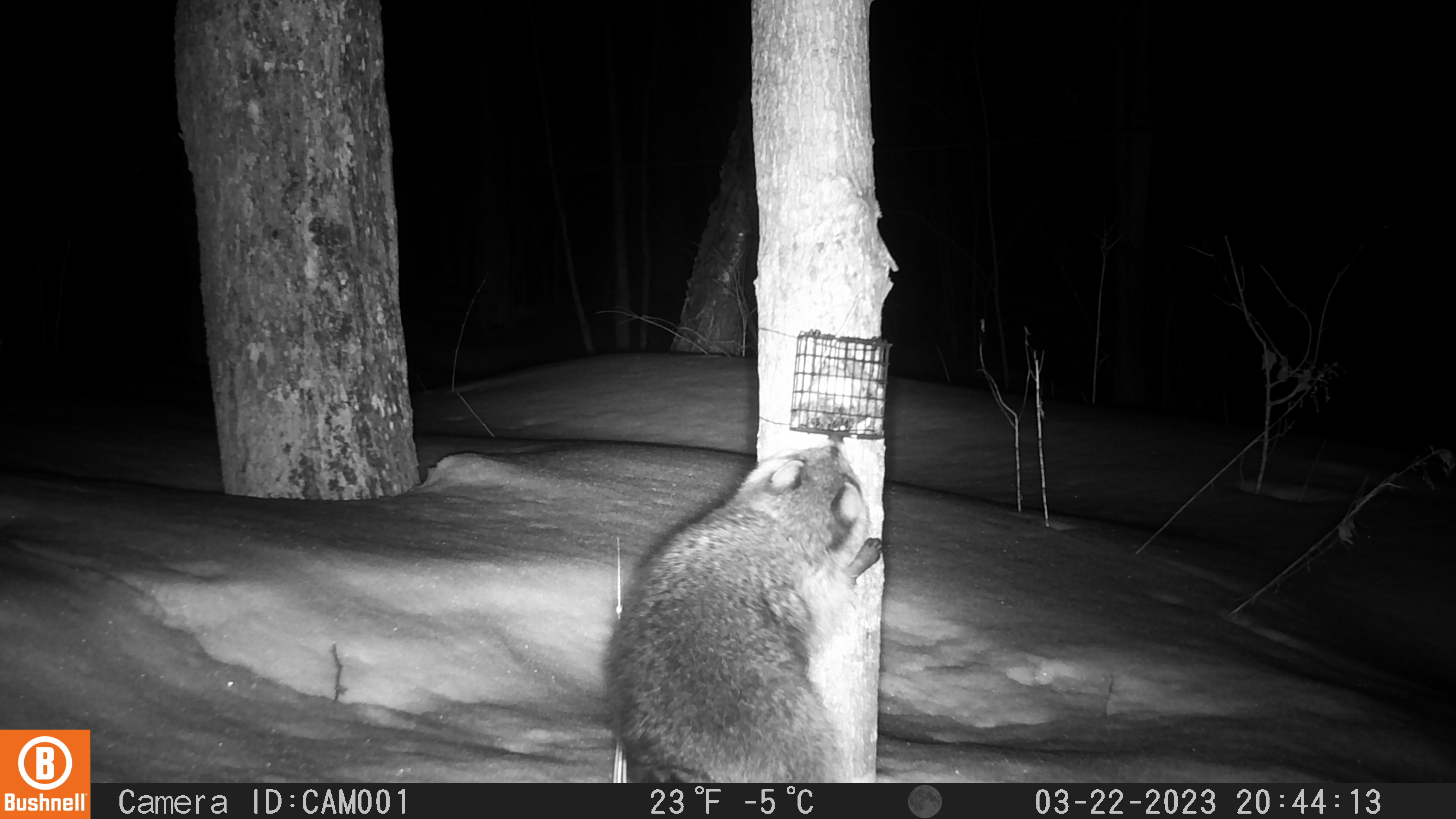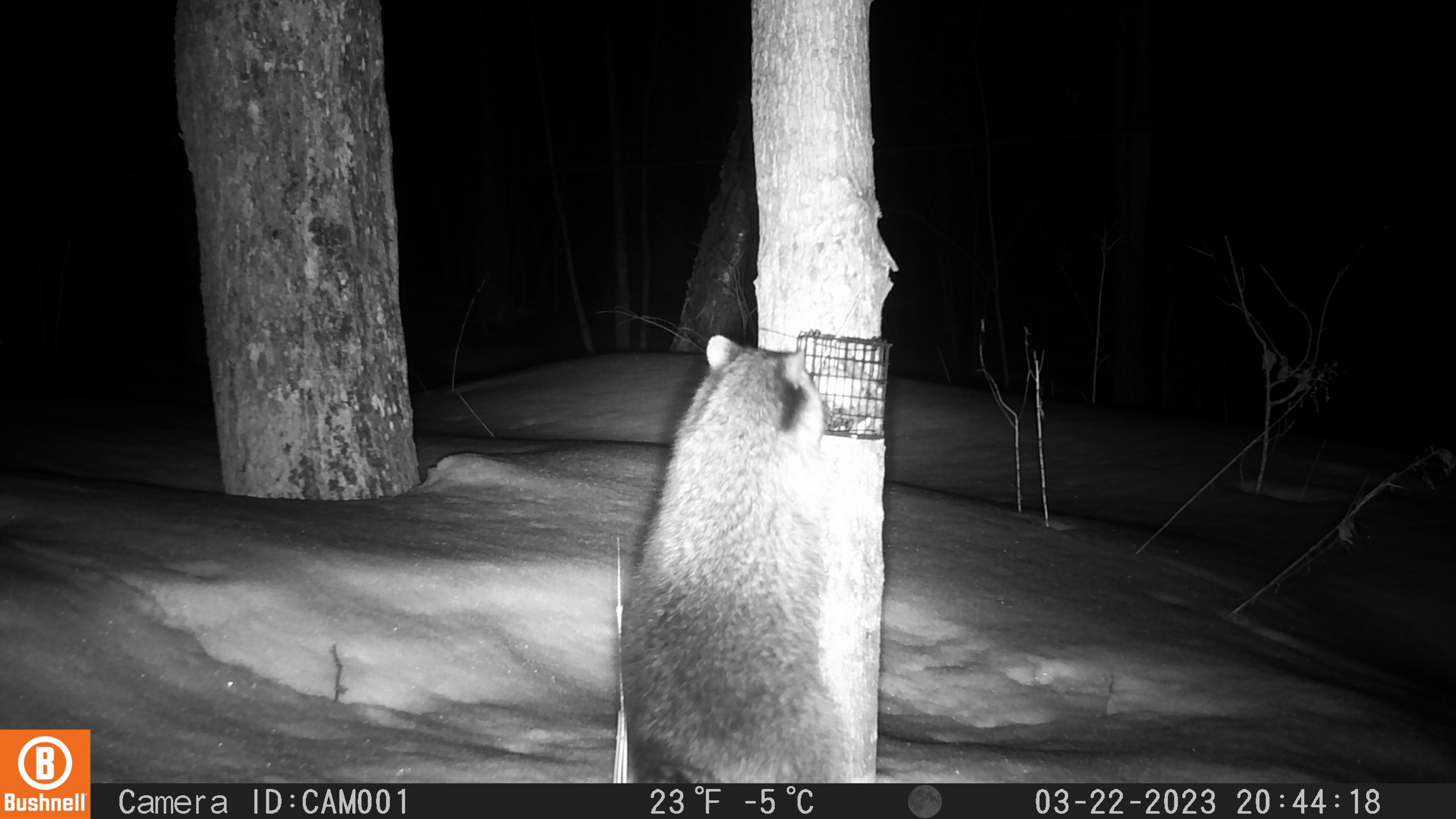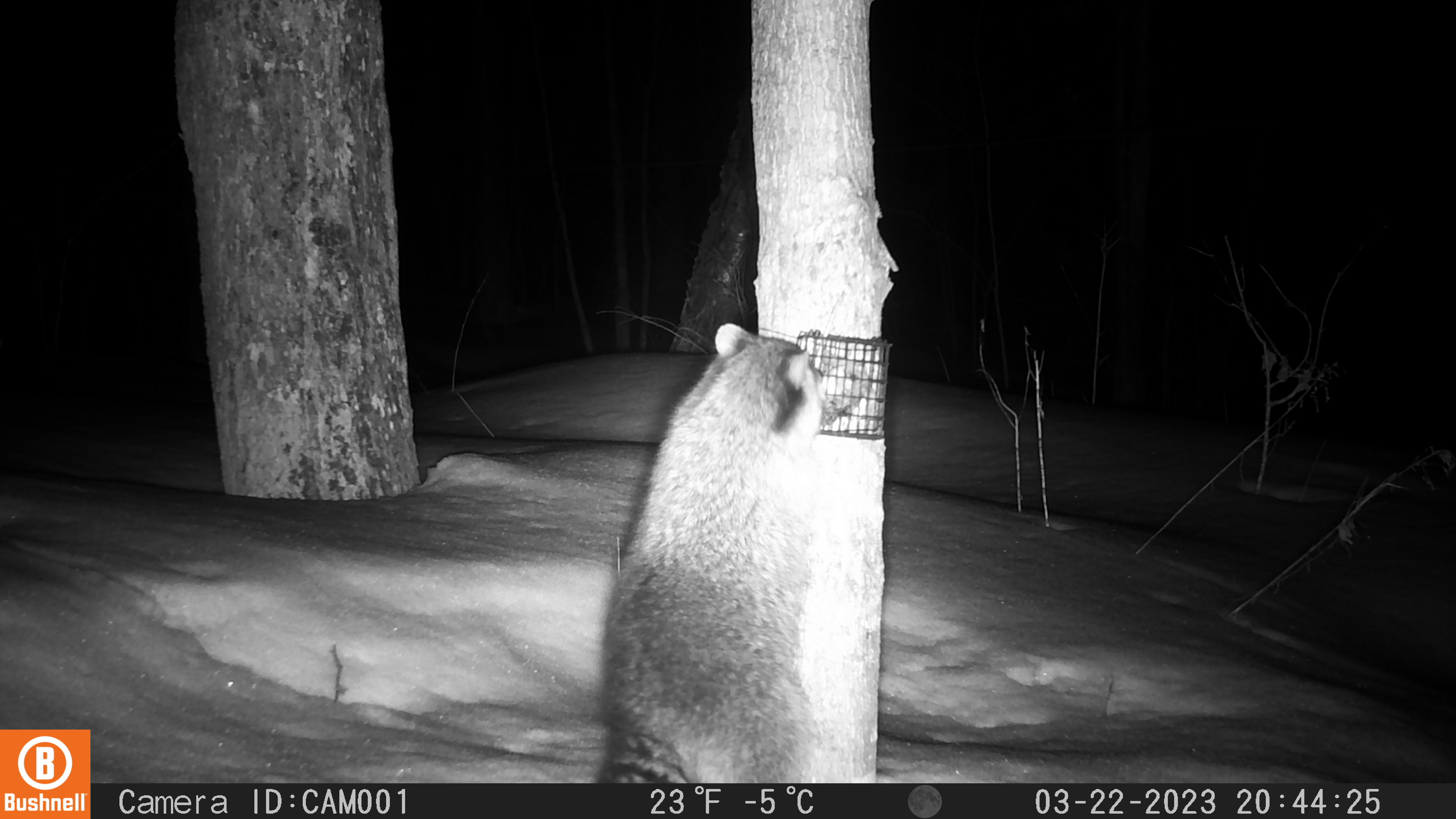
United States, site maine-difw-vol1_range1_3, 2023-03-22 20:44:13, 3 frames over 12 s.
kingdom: Animalia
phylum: Chordata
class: Mammalia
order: Carnivora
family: Procyonidae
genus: Procyon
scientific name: Procyon lotor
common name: raccoon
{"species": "raccoon (Procyon lotor)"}